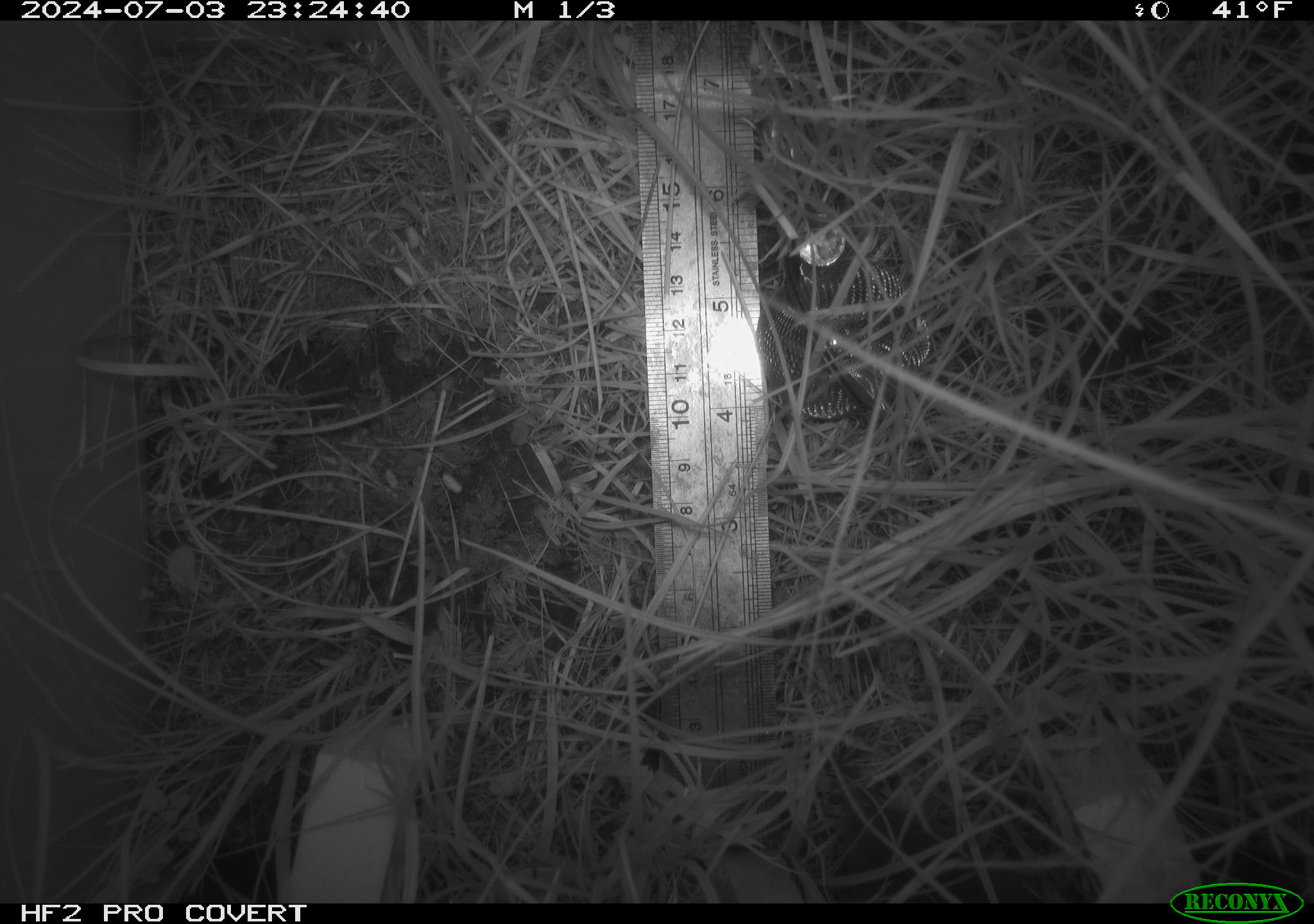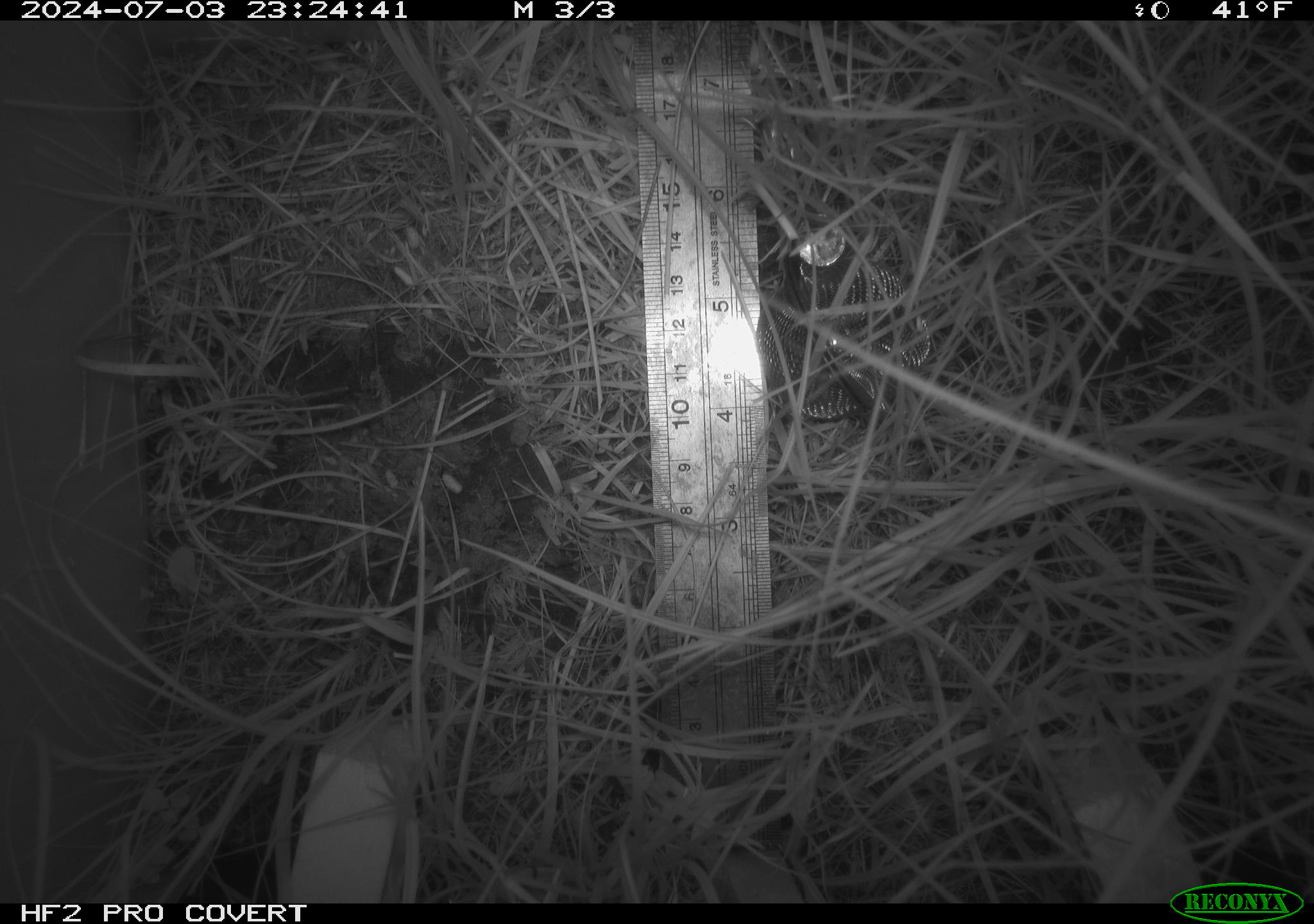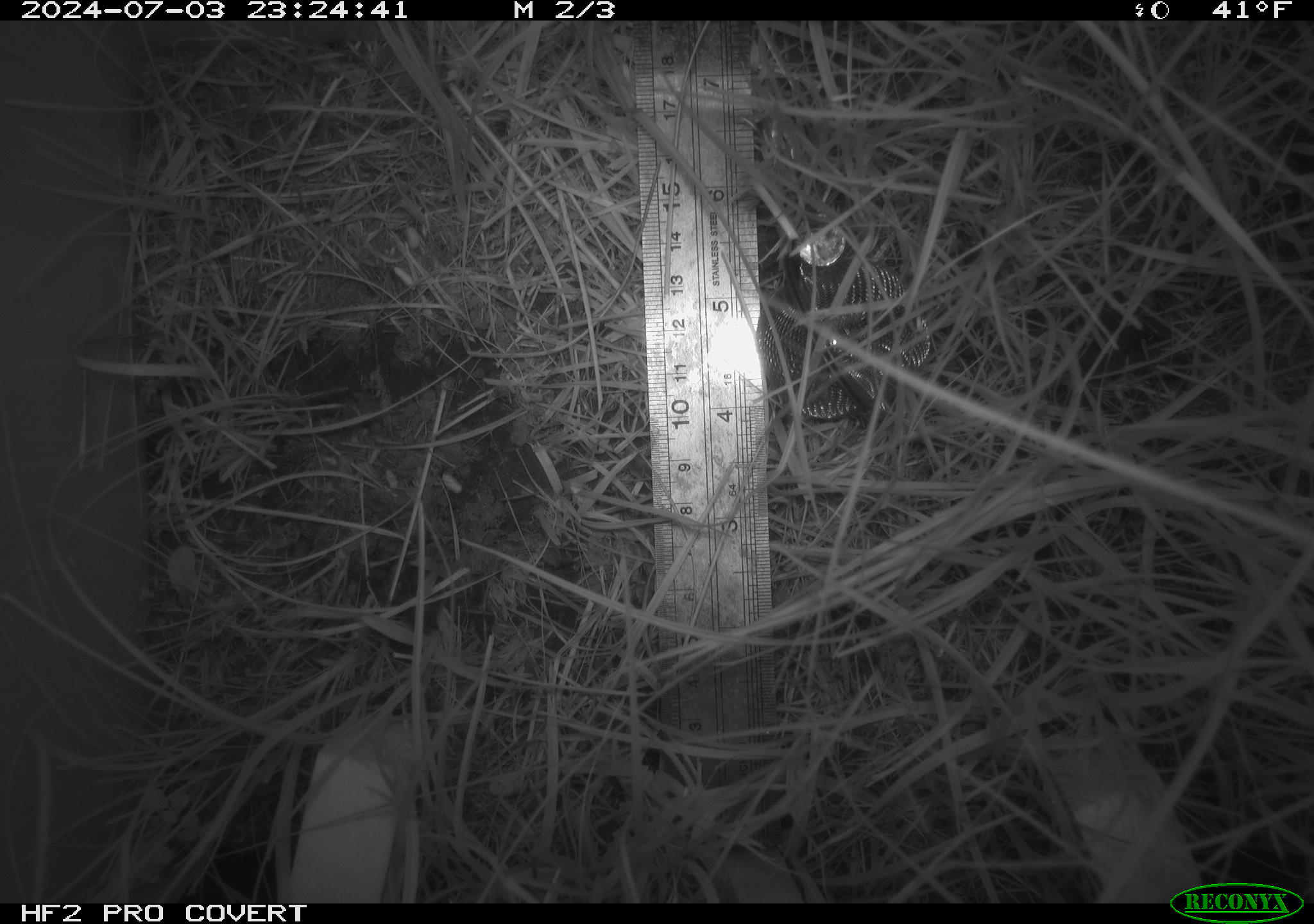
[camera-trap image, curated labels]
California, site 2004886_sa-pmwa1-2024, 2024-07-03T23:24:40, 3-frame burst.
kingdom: Animalia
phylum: Chordata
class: Mammalia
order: Rodentia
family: Cricetidae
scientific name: Arvicolinae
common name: voles, lemmings, and muskrats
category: arvicolinae subfamily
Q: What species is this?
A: Arvicolinae subfamily (voles, lemmings, and muskrats) (Arvicolinae).